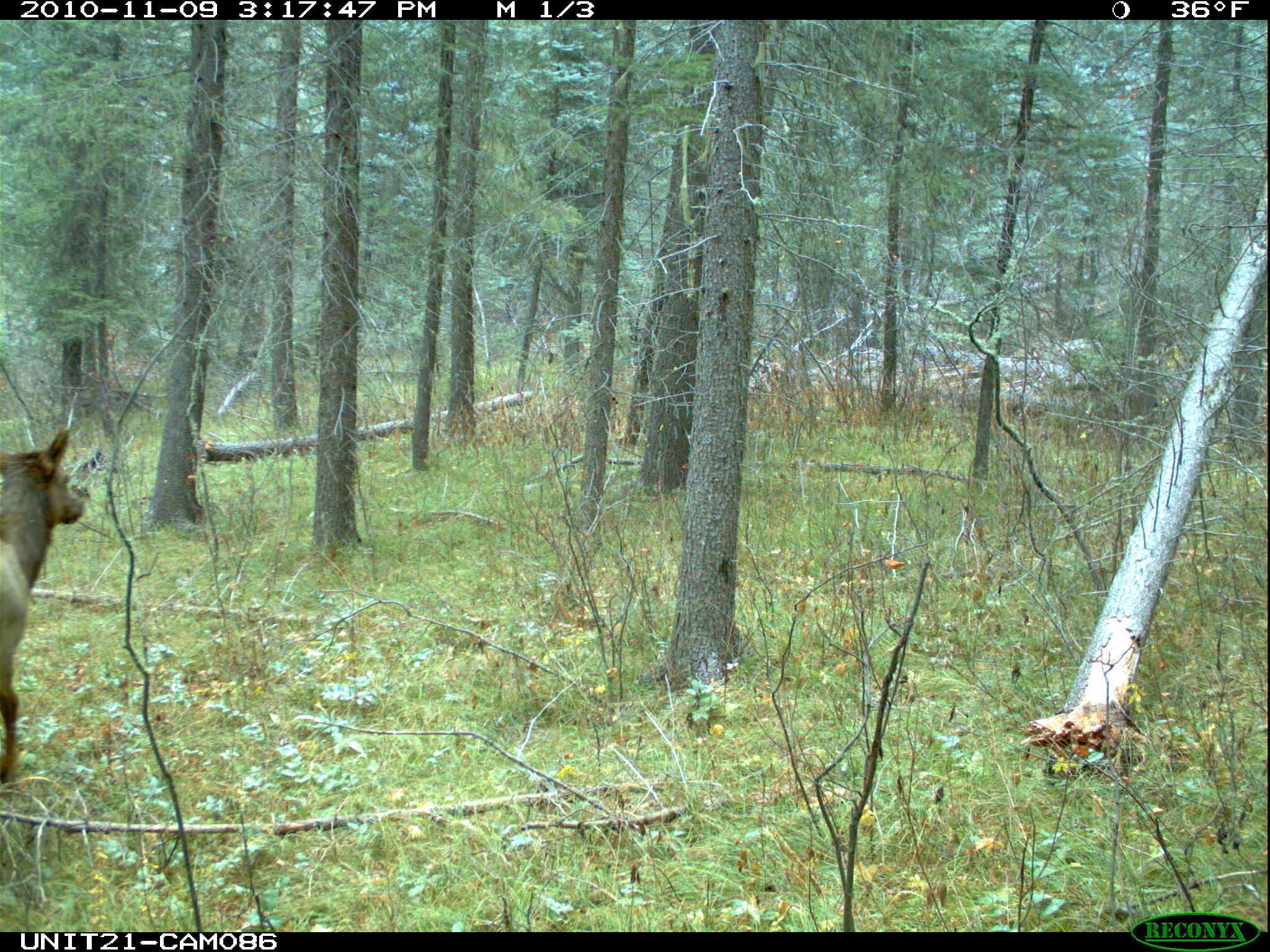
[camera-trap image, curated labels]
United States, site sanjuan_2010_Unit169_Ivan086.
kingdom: Animalia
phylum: Chordata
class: Mammalia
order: Artiodactyla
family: Cervidae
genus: Cervus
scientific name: Cervus elaphus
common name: red deer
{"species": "Cervus elaphus (red deer)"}